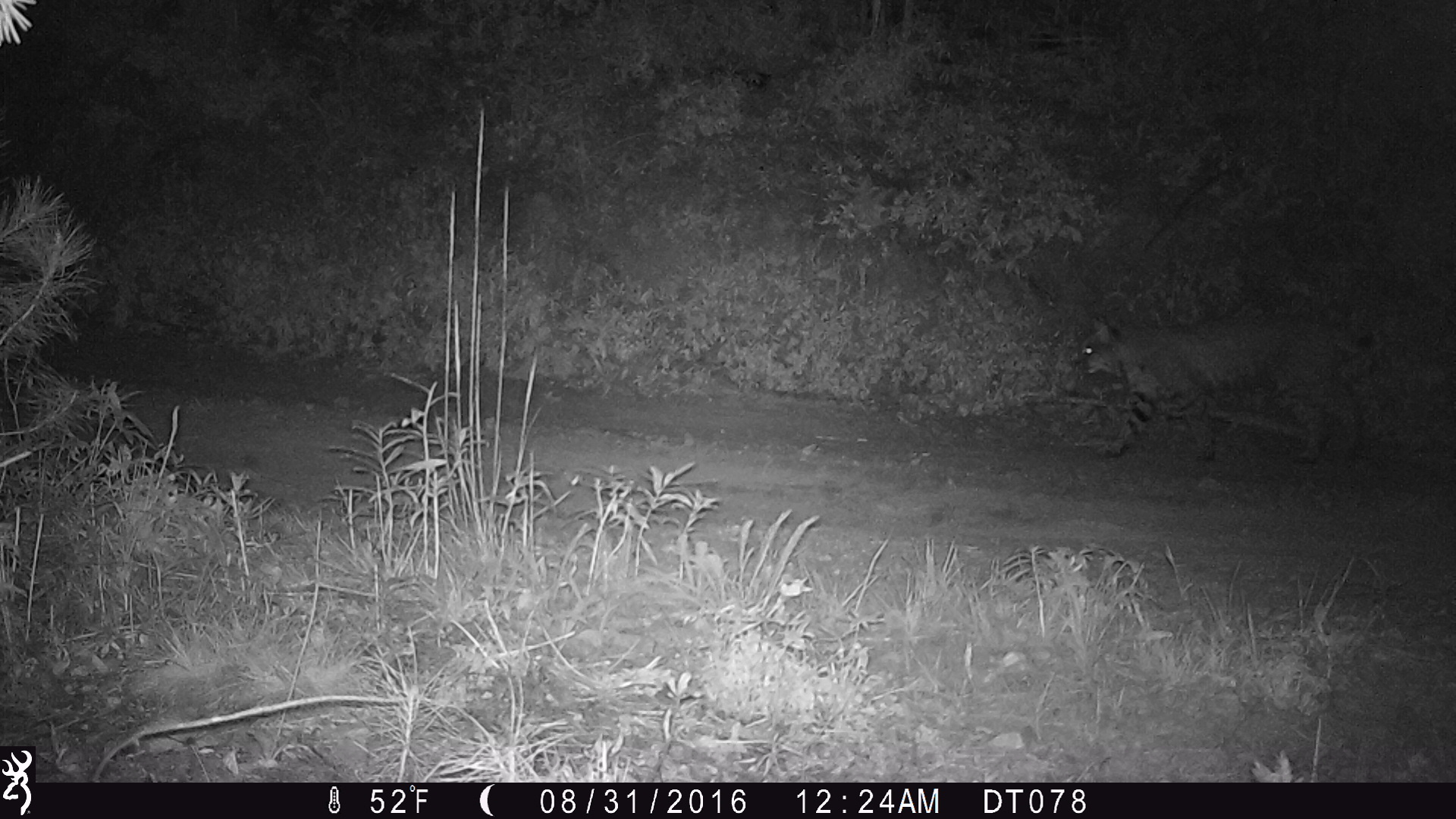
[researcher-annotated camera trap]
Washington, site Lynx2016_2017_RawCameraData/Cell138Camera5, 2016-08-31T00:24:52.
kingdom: Animalia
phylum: Chordata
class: Mammalia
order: Carnivora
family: Felidae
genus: Lynx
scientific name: Lynx rufus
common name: bobcat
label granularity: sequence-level